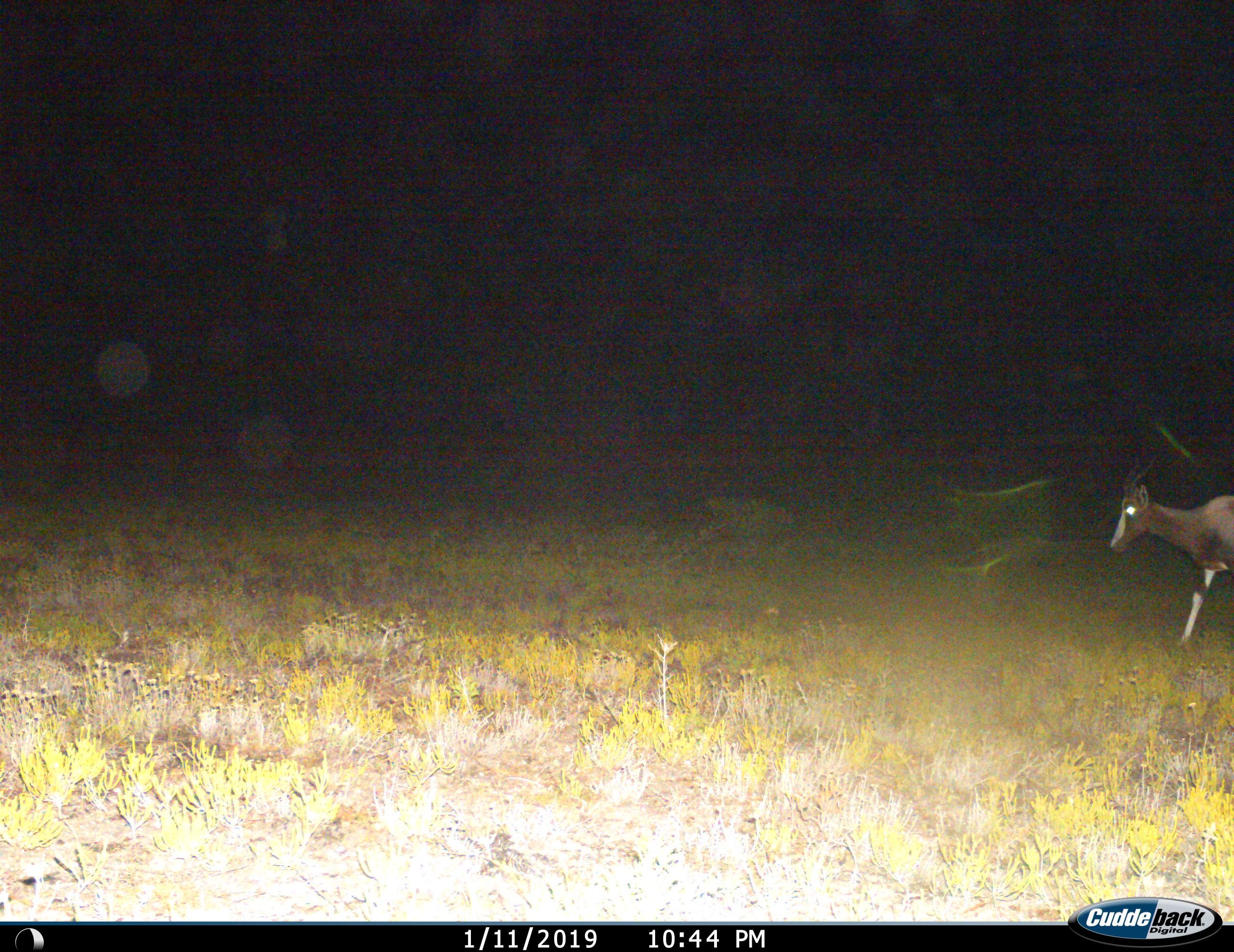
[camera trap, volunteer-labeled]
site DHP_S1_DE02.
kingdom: Animalia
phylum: Chordata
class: Mammalia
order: Artiodactyla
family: Bovidae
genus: Damaliscus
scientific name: Damaliscus pygargus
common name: bontebok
Bontebok (Damaliscus pygargus), count 1. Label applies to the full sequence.